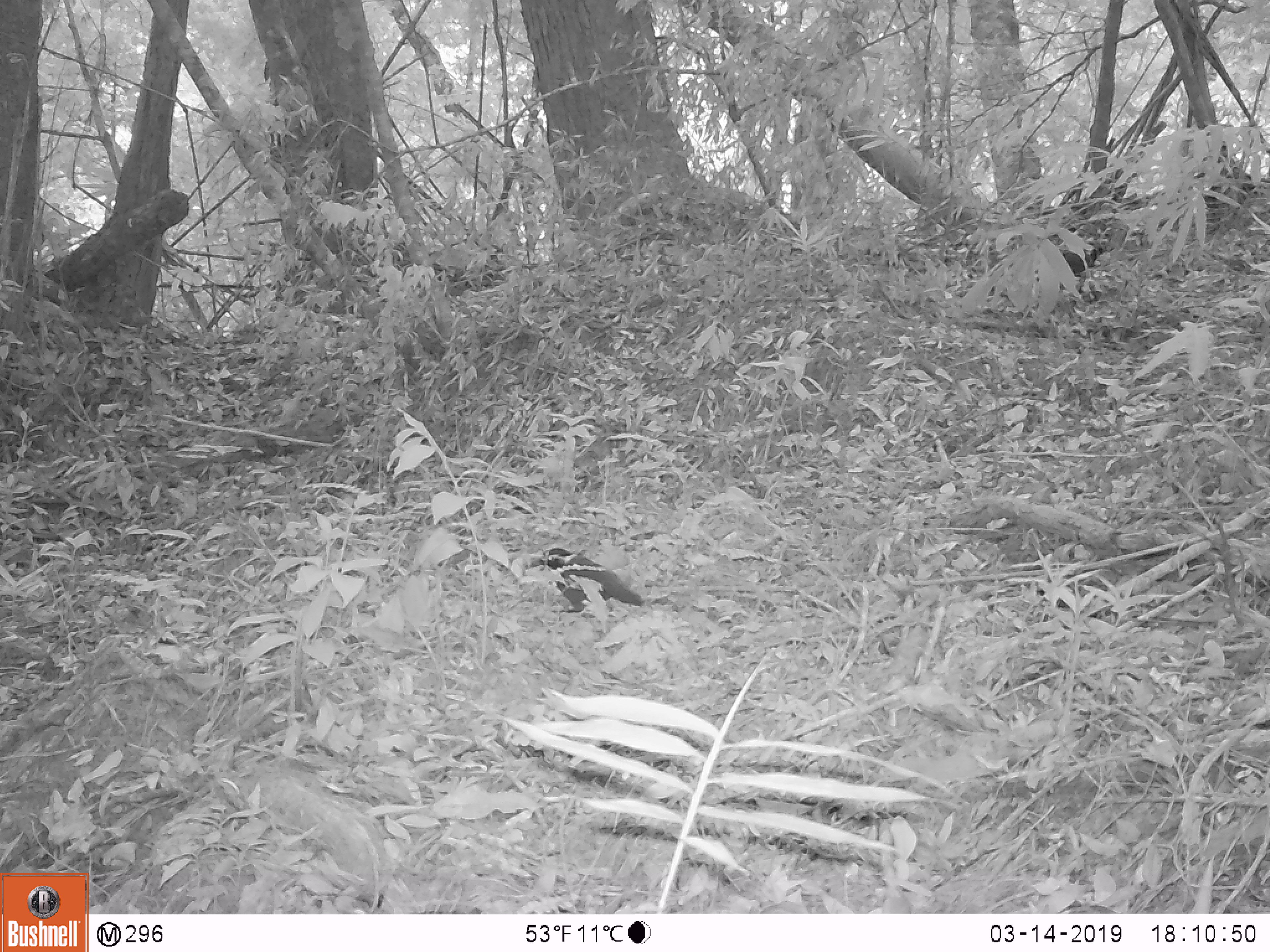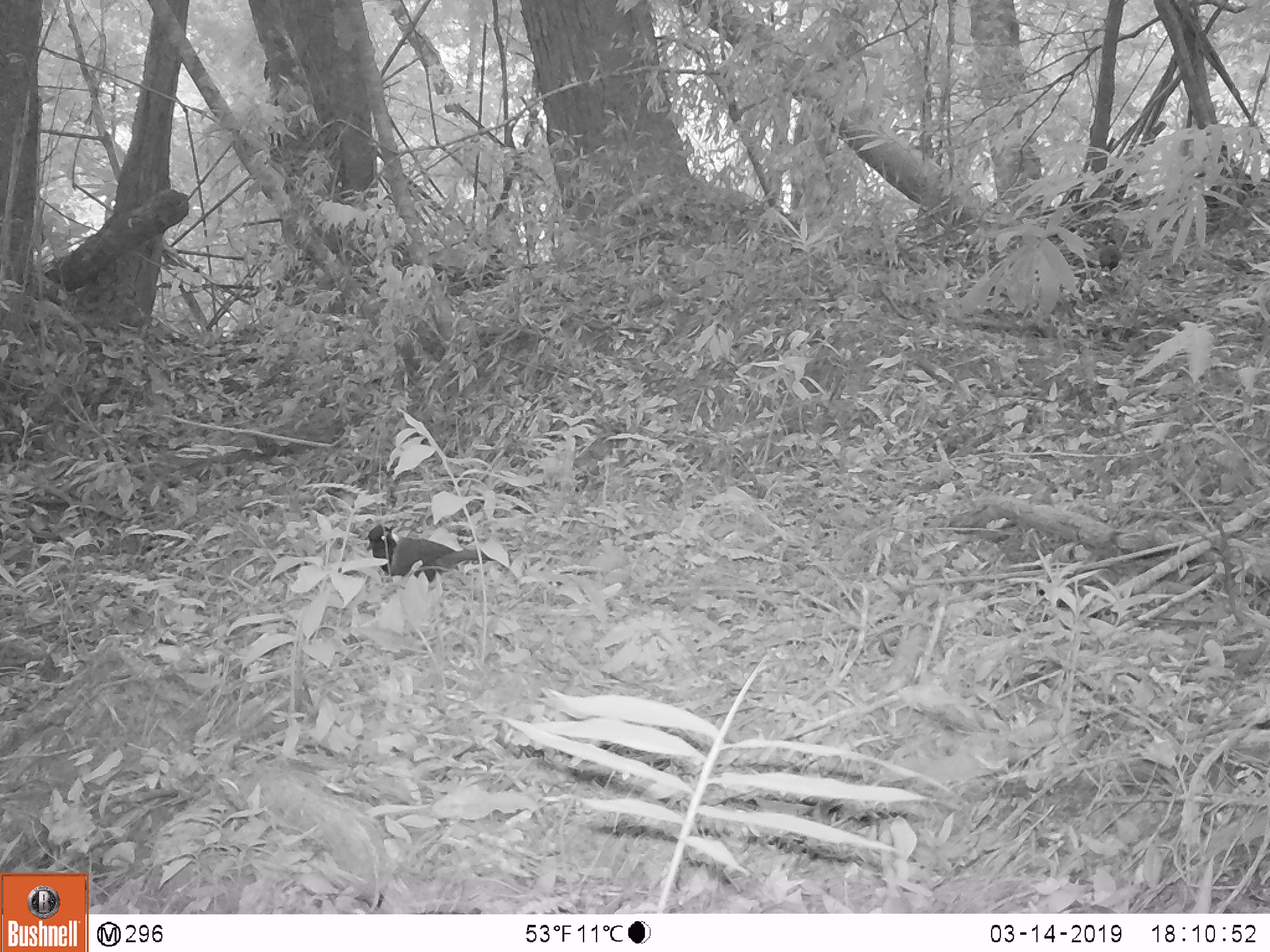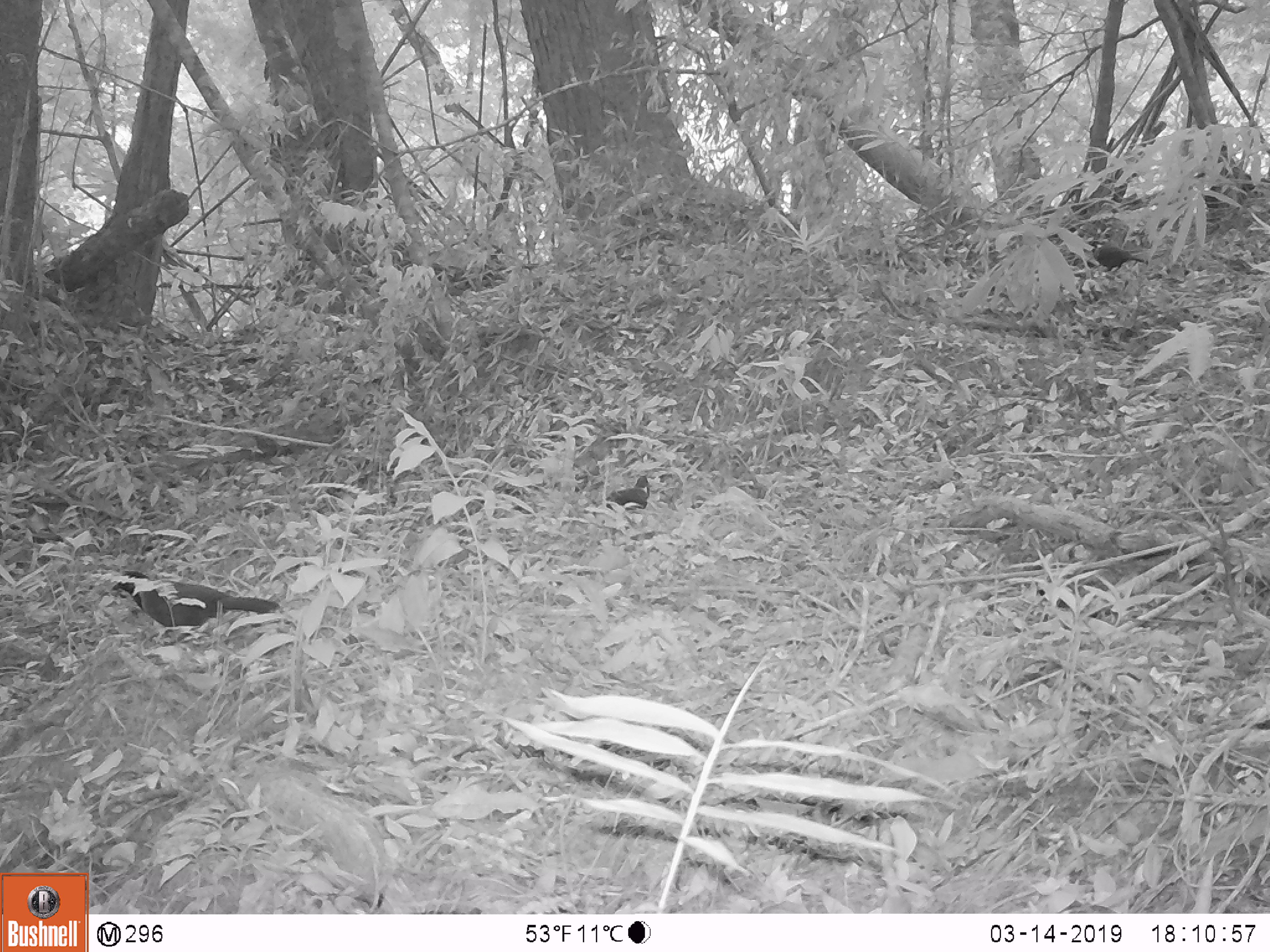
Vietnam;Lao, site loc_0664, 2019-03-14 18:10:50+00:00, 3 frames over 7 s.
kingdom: Animalia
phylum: Chordata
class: Aves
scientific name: Aves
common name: bird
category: unidentified bird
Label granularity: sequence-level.